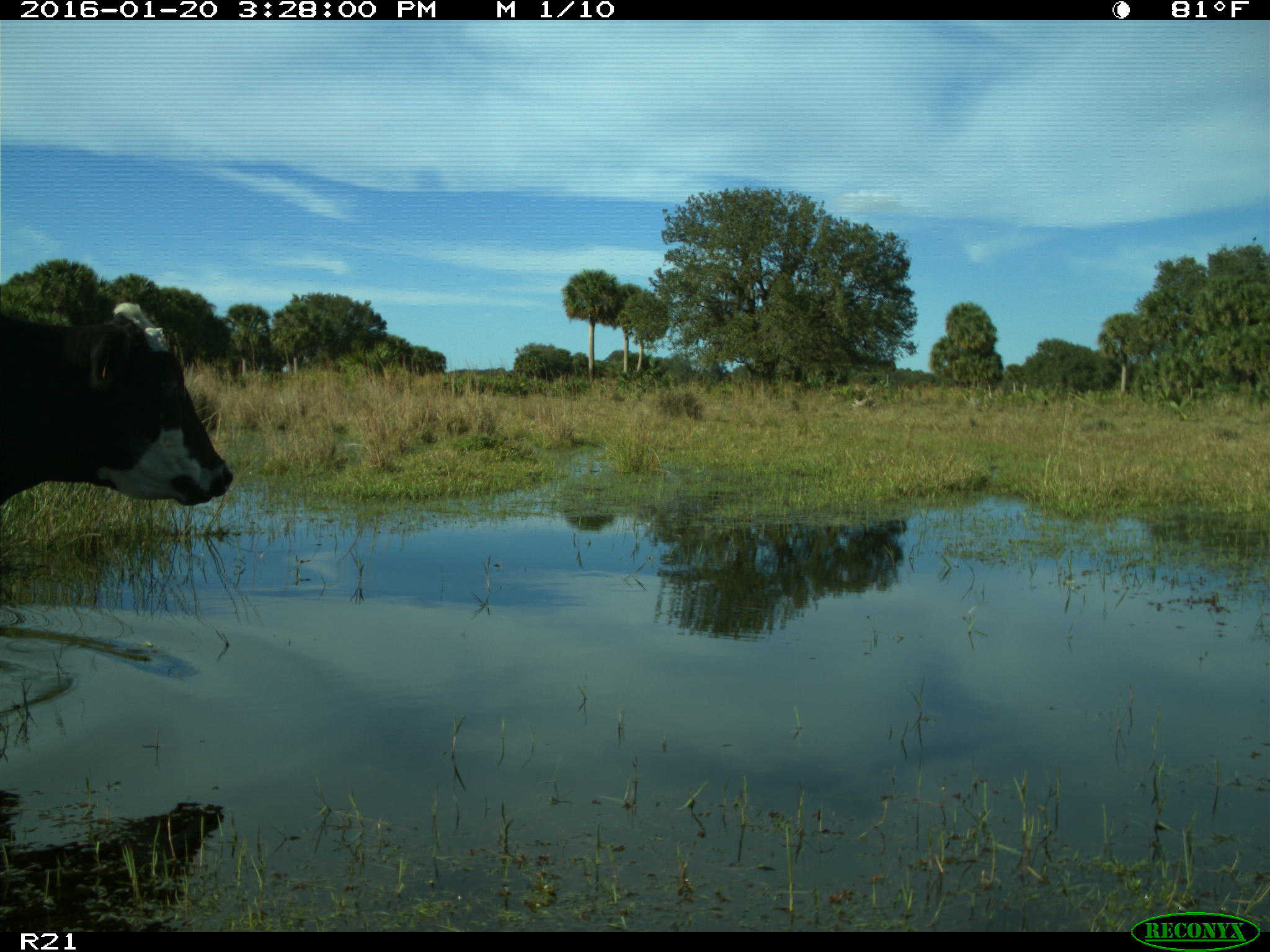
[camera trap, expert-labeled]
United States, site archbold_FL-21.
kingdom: Animalia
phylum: Chordata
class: Mammalia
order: Artiodactyla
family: Bovidae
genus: Bos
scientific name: Bos taurus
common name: domestic cow